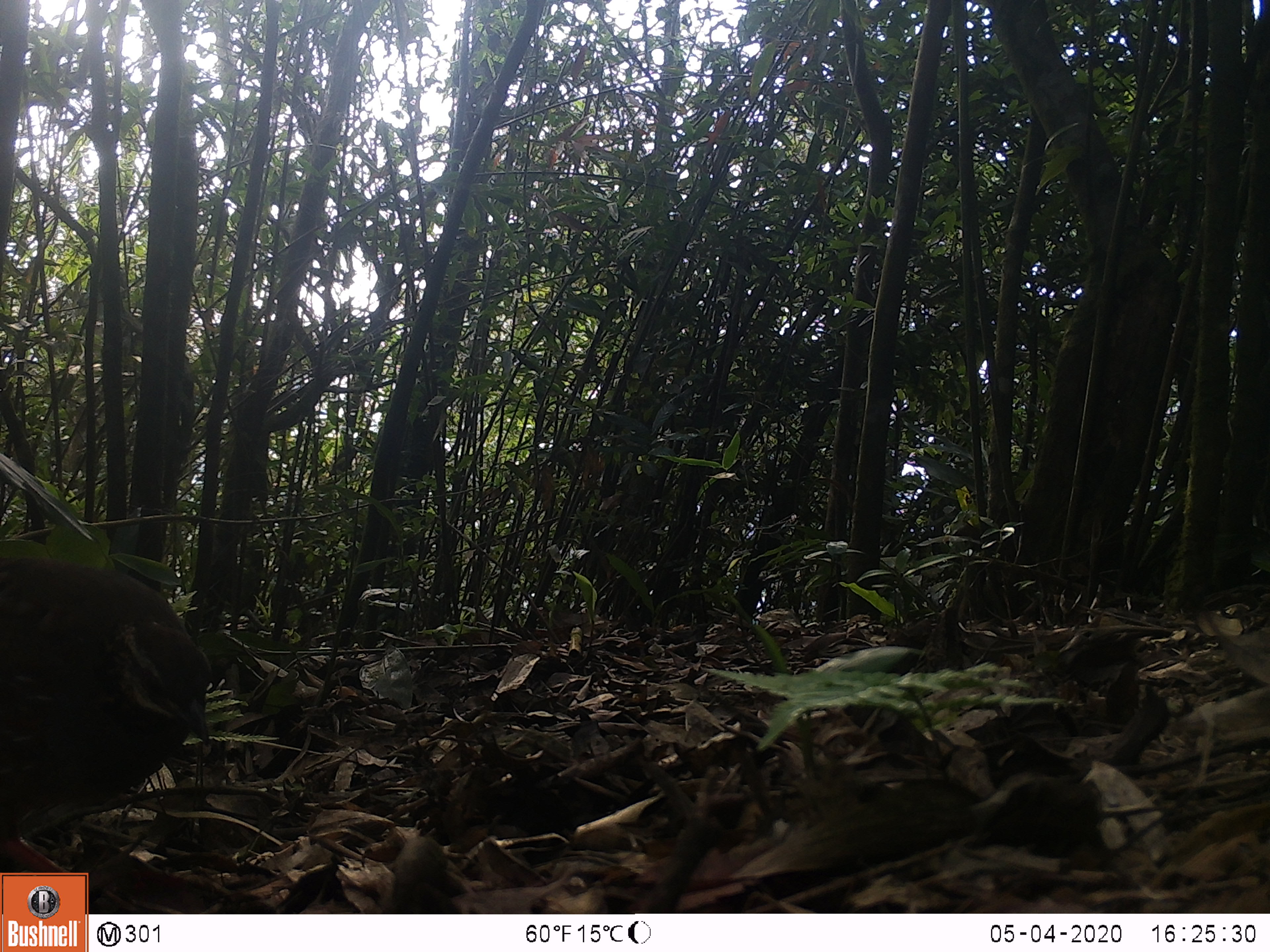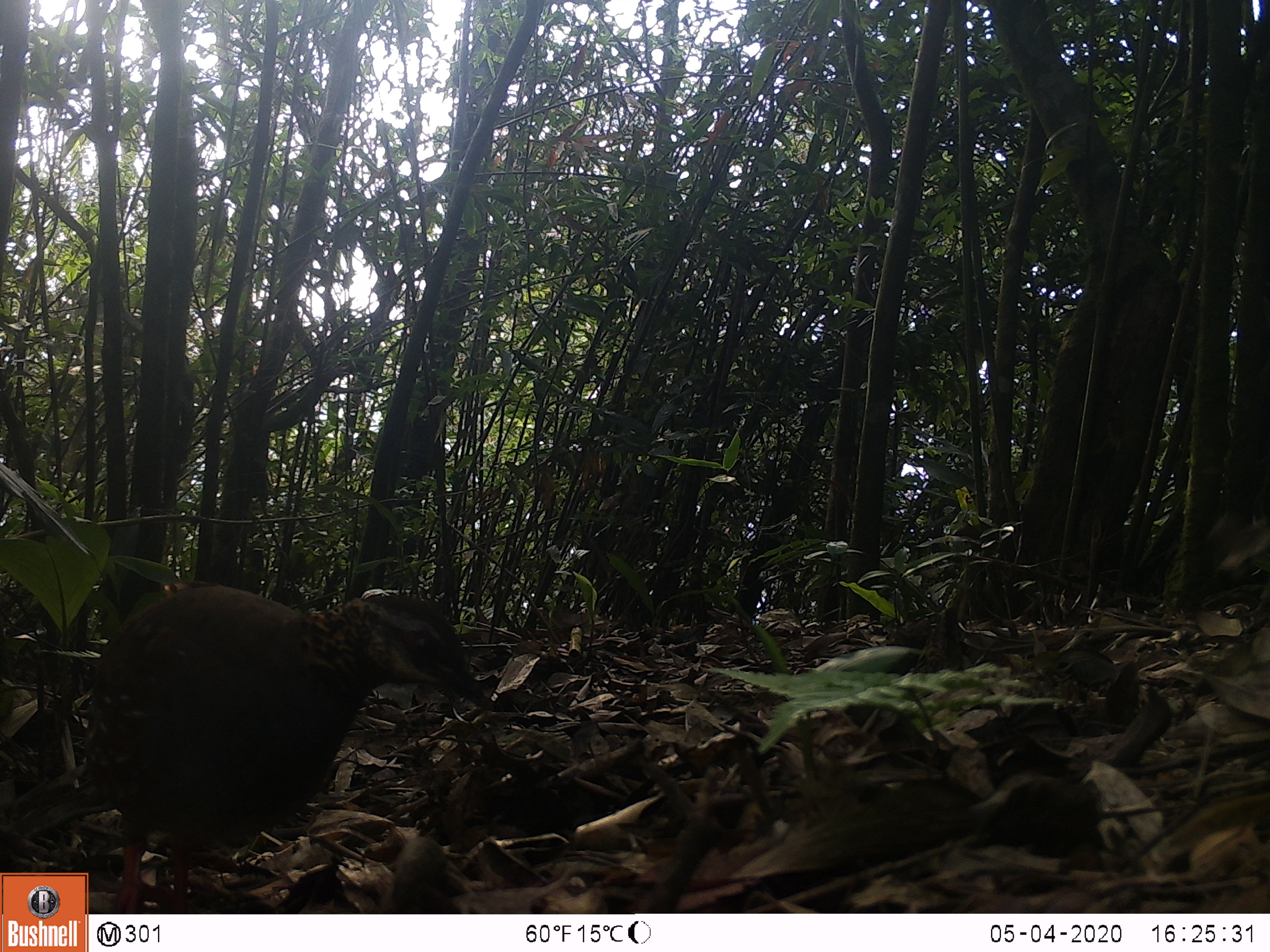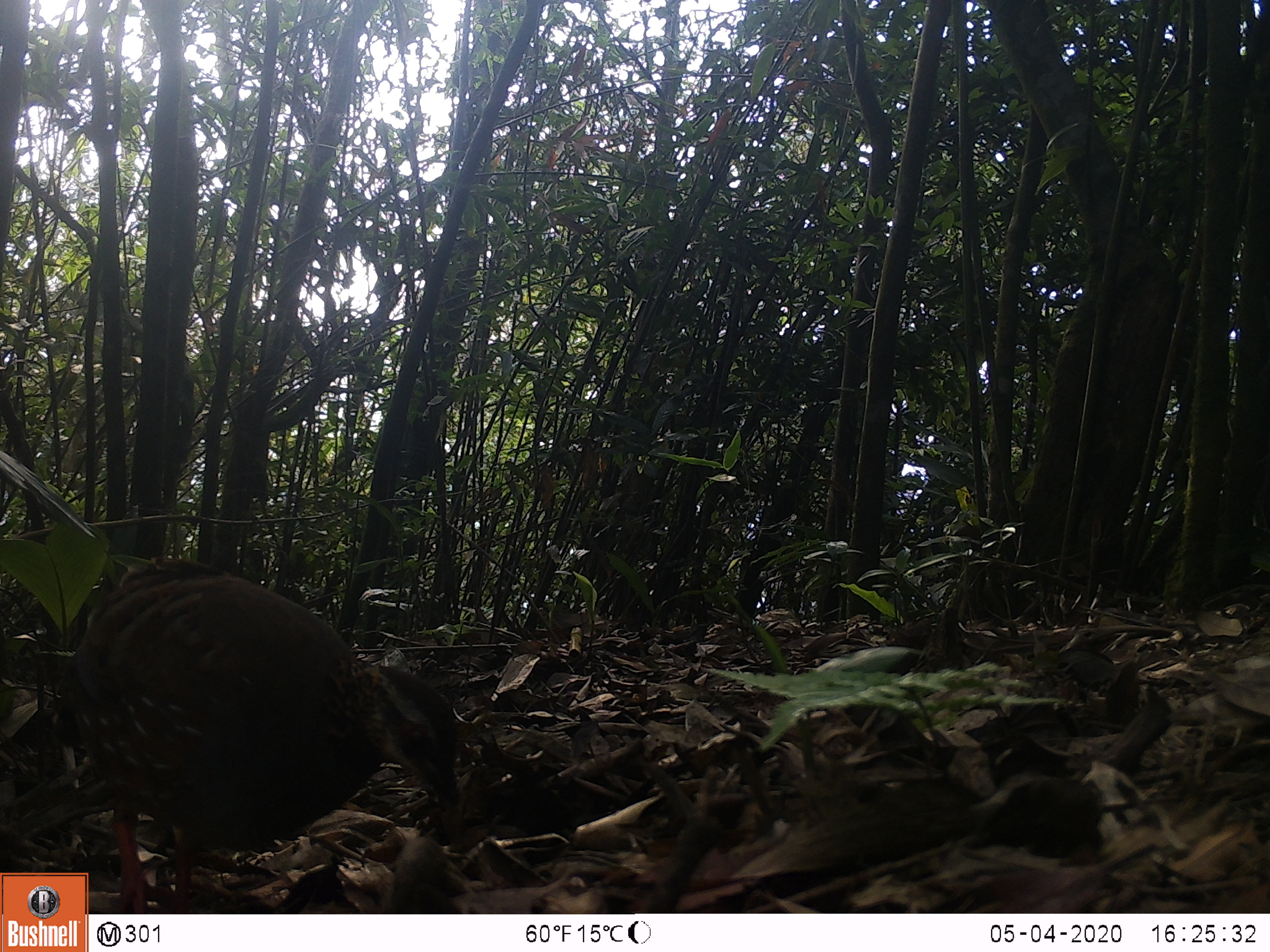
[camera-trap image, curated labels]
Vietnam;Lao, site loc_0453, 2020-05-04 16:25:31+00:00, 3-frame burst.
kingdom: Animalia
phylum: Chordata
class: Aves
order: Galliformes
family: Phasianidae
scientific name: Phasianidae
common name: partridge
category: unidentified partridge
Unidentified partridge (partridge) (Phasianidae). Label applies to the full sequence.